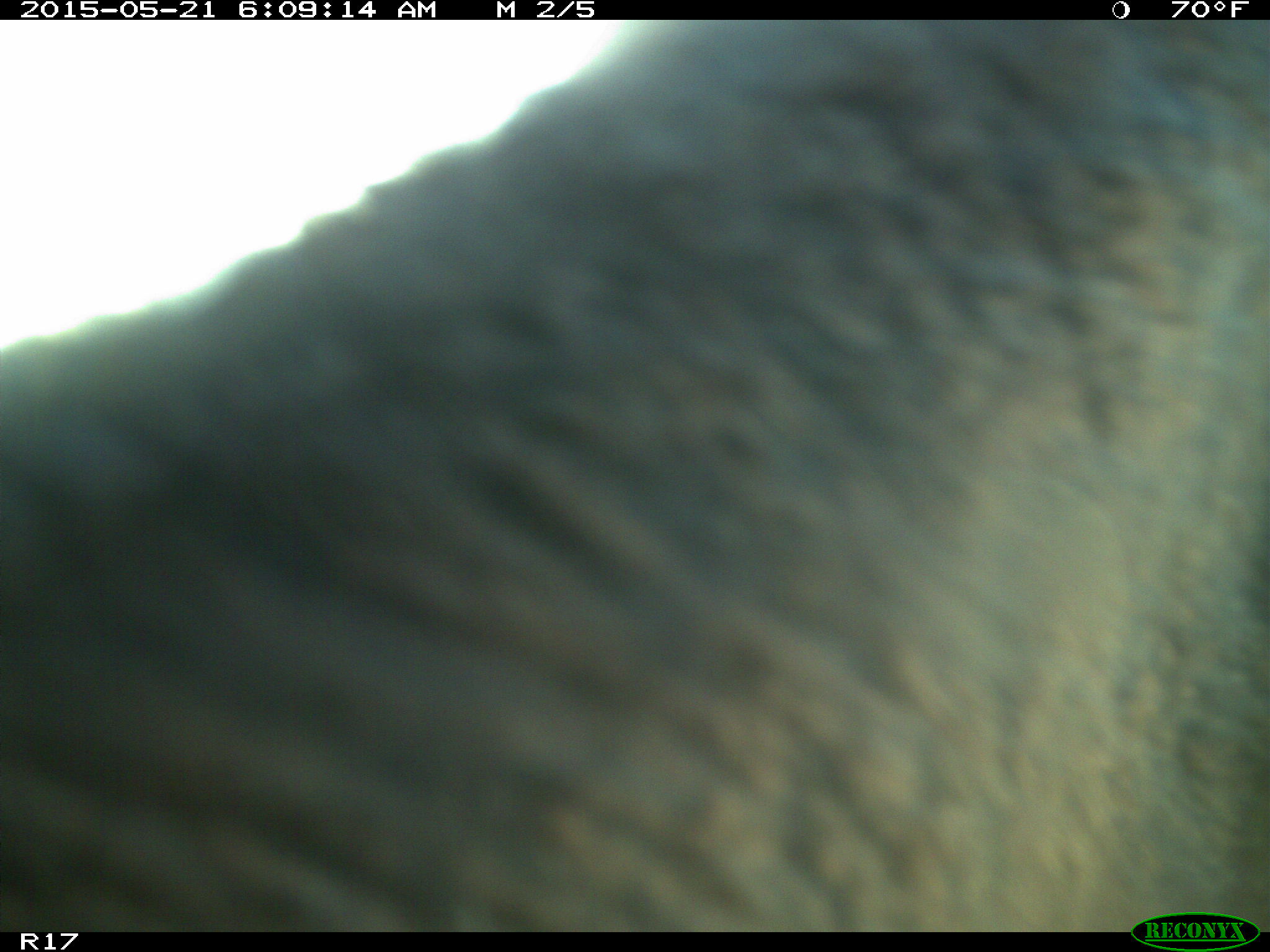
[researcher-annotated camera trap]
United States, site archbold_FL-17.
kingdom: Animalia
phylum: Chordata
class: Mammalia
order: Artiodactyla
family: Bovidae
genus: Bos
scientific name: Bos taurus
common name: domestic cow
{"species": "Bos taurus (domestic cow)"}